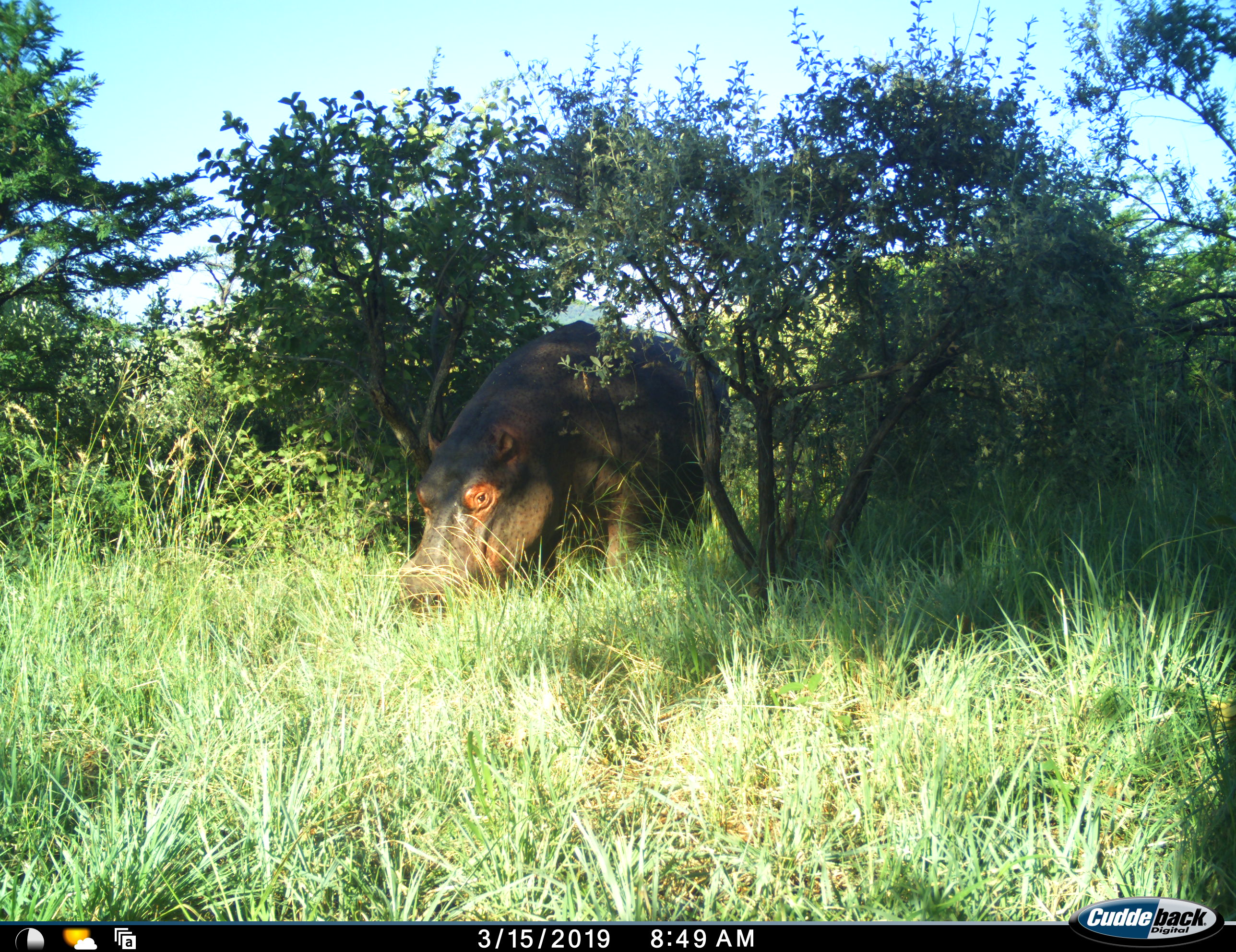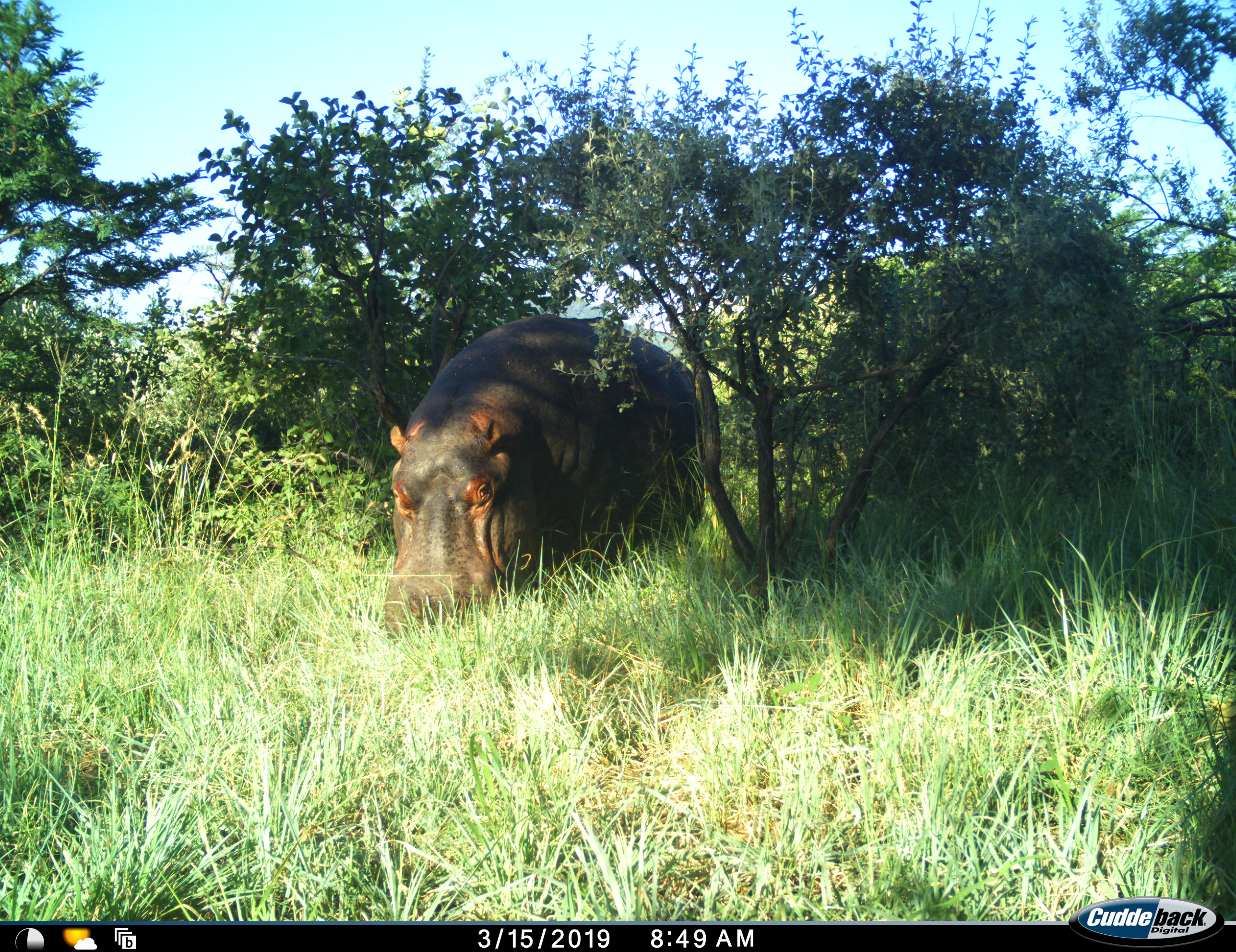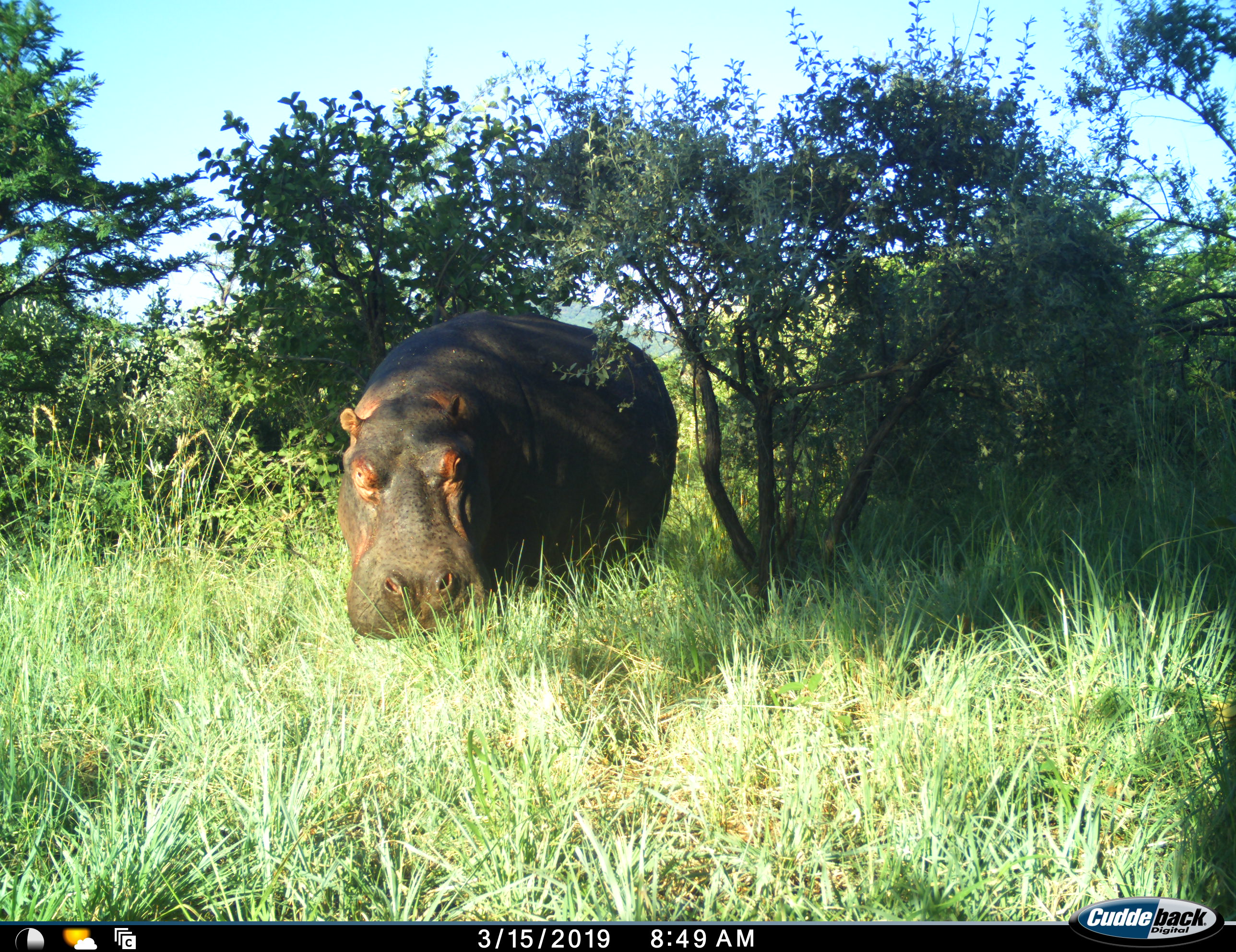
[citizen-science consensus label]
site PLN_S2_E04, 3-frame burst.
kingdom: Animalia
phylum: Chordata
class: Mammalia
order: Artiodactyla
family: Hippopotamidae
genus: Hippopotamus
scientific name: Hippopotamus amphibius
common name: hippopotamus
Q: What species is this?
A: Hippopotamus (Hippopotamus amphibius).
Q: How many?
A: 1.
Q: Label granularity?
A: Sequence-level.